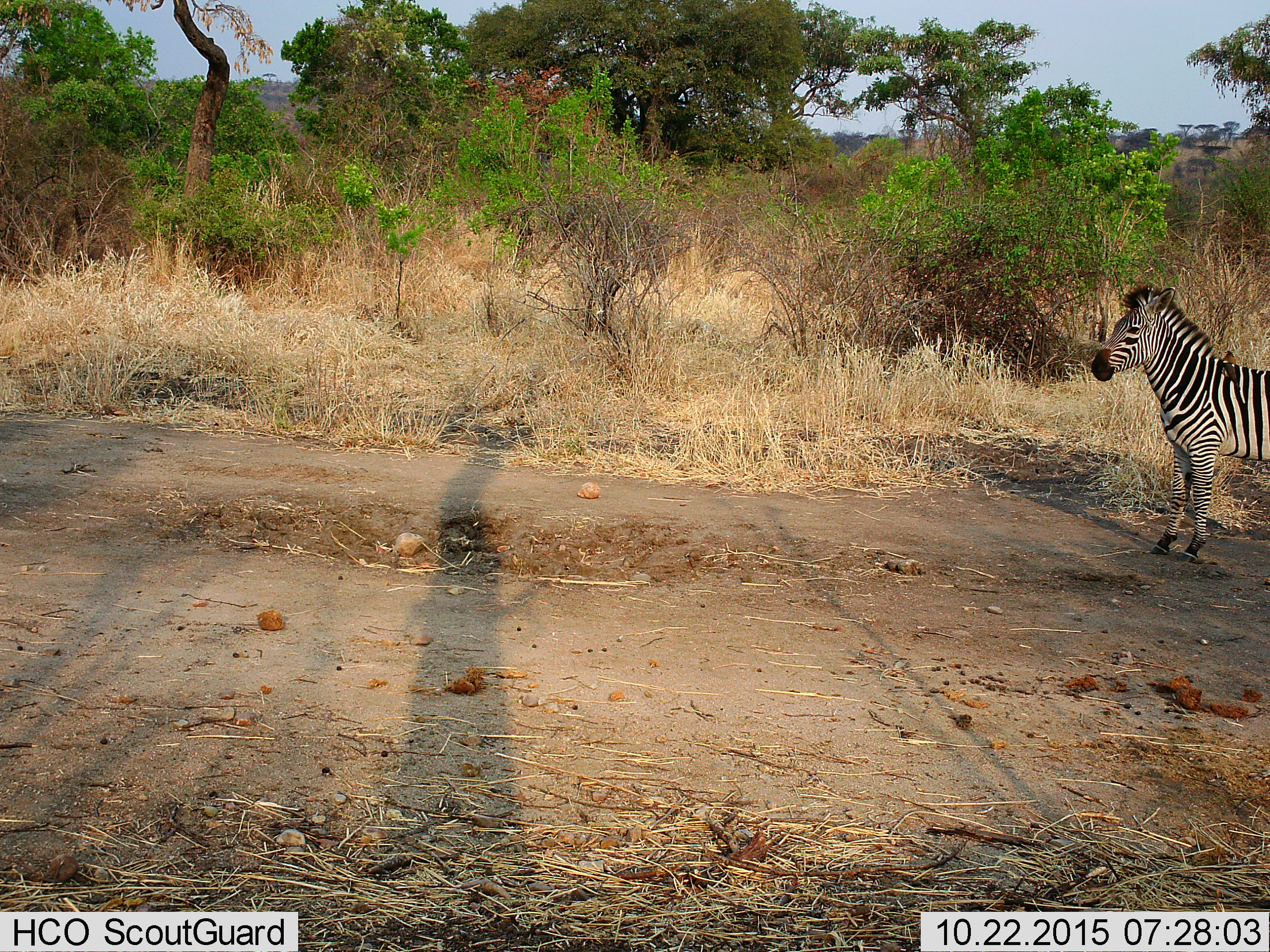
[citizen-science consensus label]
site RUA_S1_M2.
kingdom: Animalia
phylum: Chordata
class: Mammalia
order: Perissodactyla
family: Equidae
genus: Equus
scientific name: Equus quagga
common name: plains zebra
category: zebraplains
Zebraplains (plains zebra) (Equus quagga), count 1. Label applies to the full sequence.